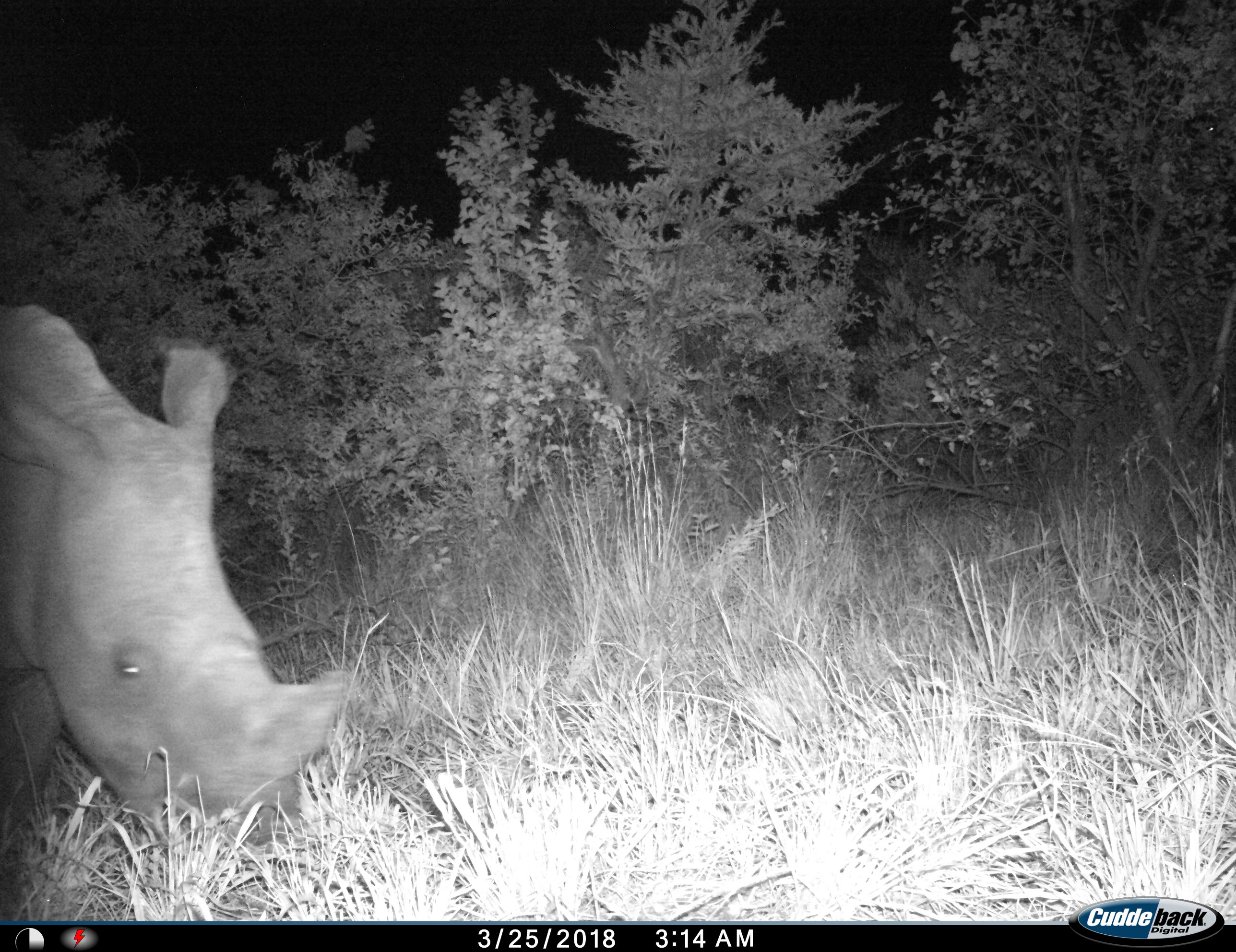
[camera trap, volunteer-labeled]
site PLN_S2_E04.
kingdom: Animalia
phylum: Chordata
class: Mammalia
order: Perissodactyla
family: Rhinocerotidae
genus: Ceratotherium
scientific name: Ceratotherium simum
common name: white rhinoceros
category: rhinoceroswhite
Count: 1.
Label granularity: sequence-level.